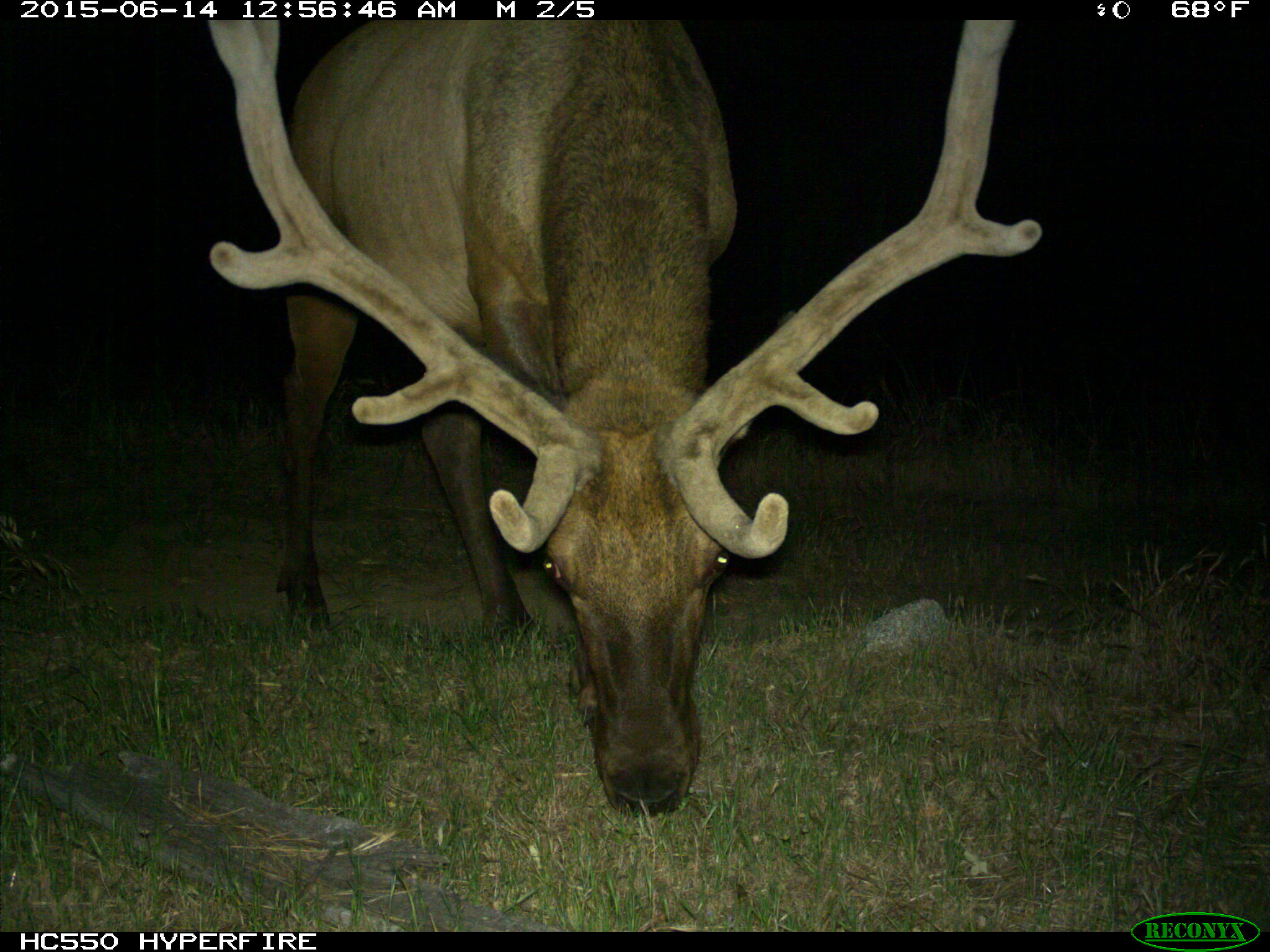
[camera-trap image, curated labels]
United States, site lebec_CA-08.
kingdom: Animalia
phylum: Chordata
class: Mammalia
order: Artiodactyla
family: Cervidae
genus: Cervus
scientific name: Cervus canadensis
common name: elk